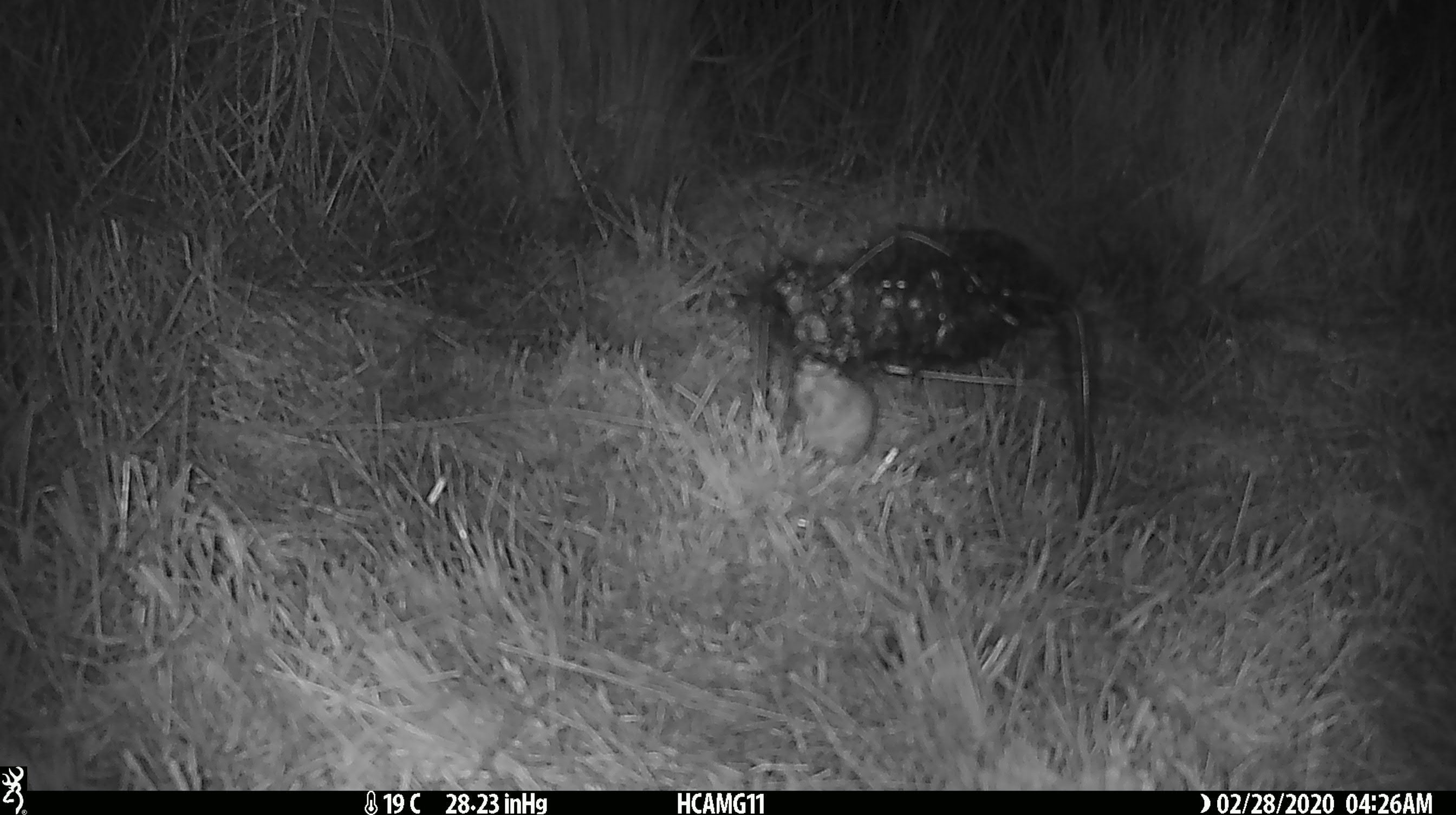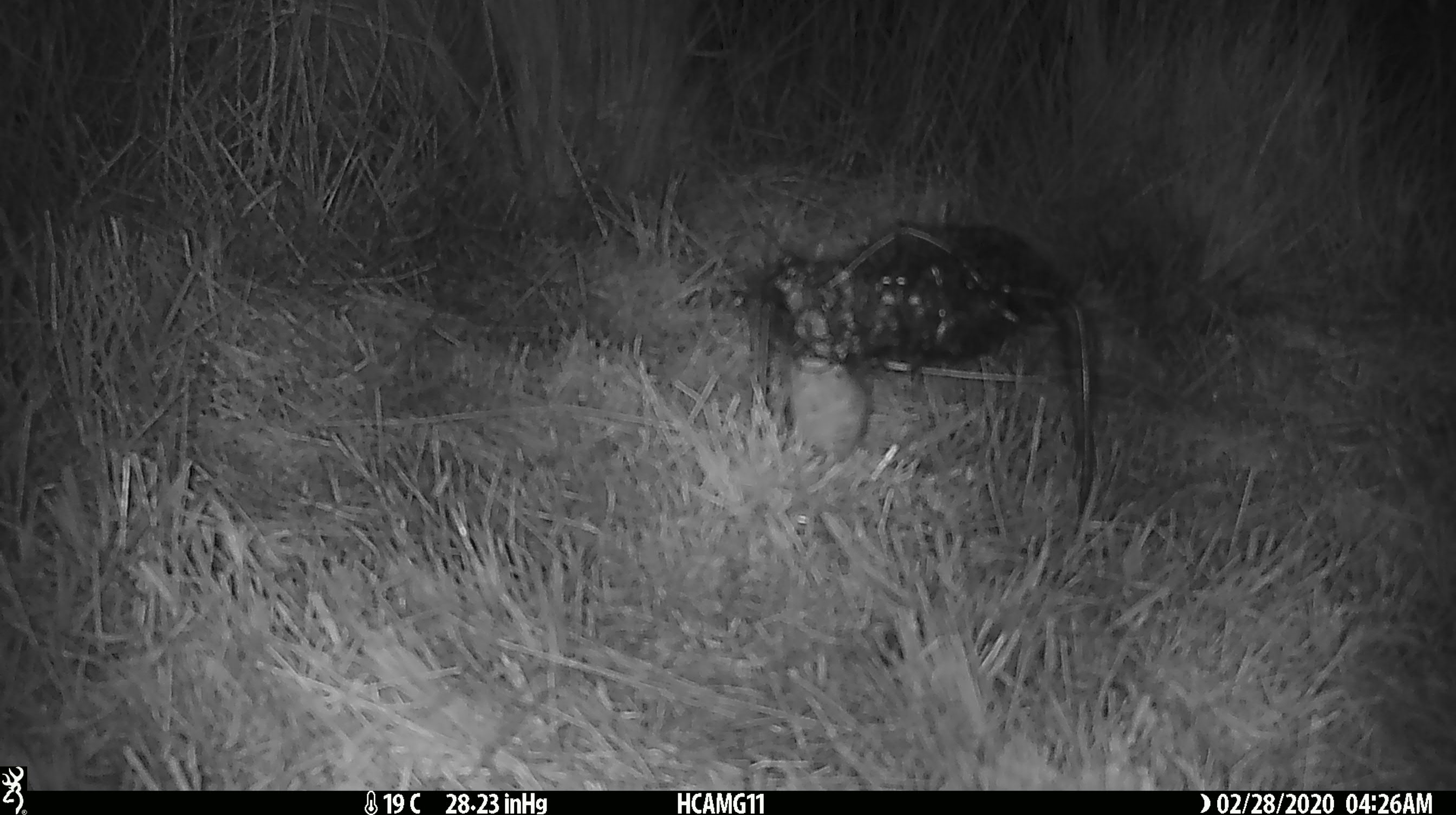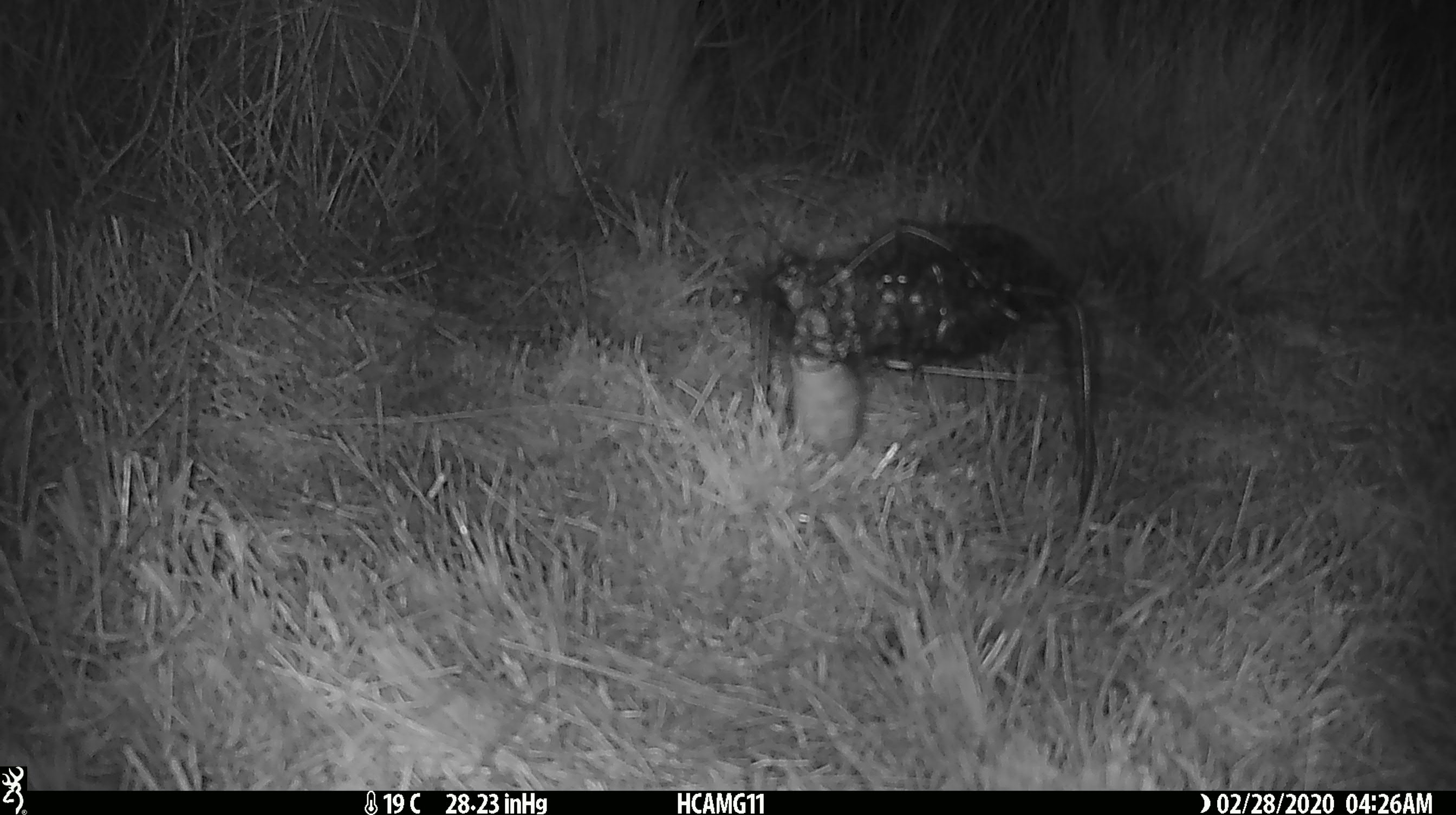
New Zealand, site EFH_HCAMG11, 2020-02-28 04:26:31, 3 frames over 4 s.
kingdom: Animalia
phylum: Chordata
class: Mammalia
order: Rodentia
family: Muridae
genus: Mus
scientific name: Mus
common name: mouse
Mouse (Mus).